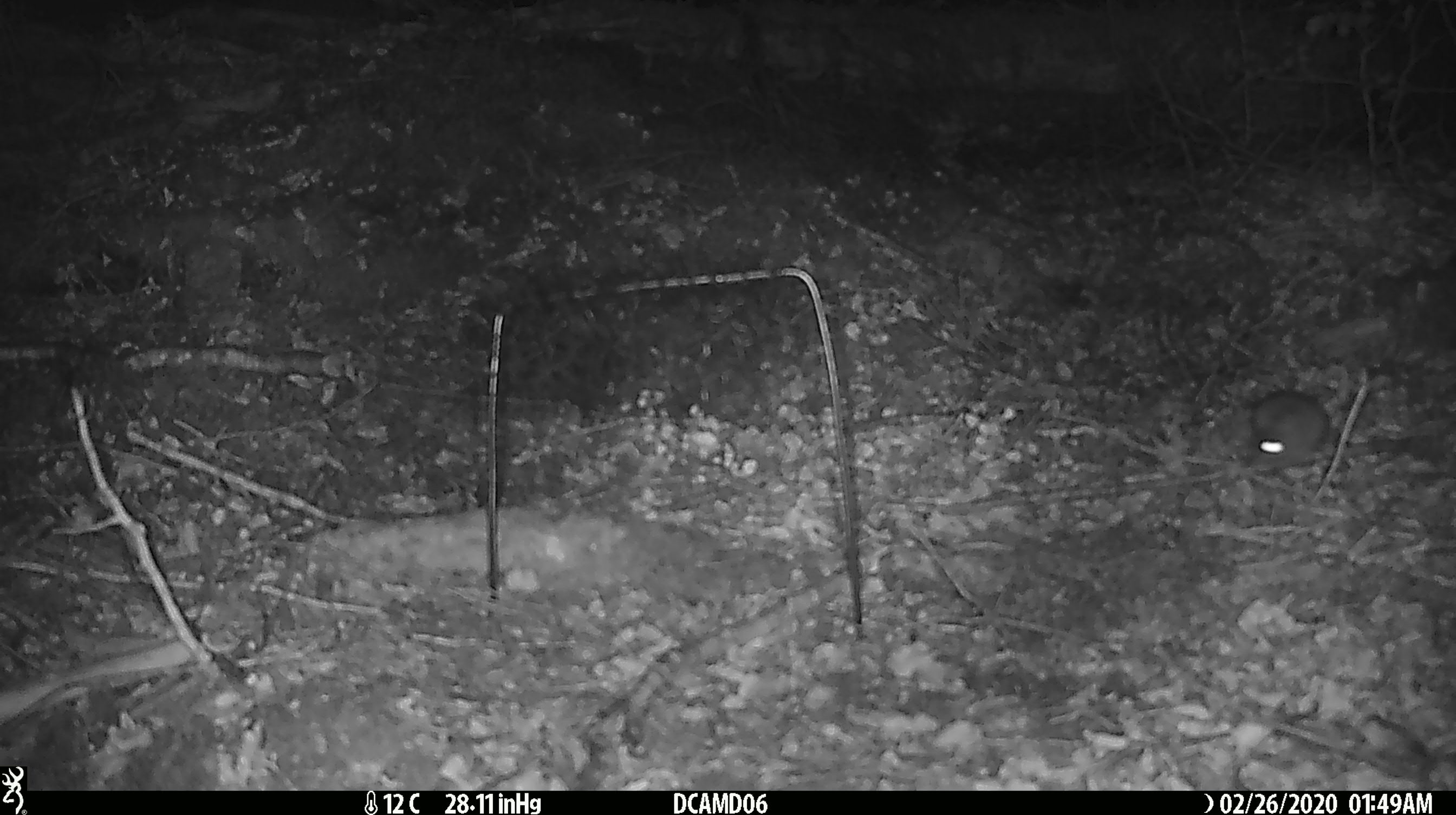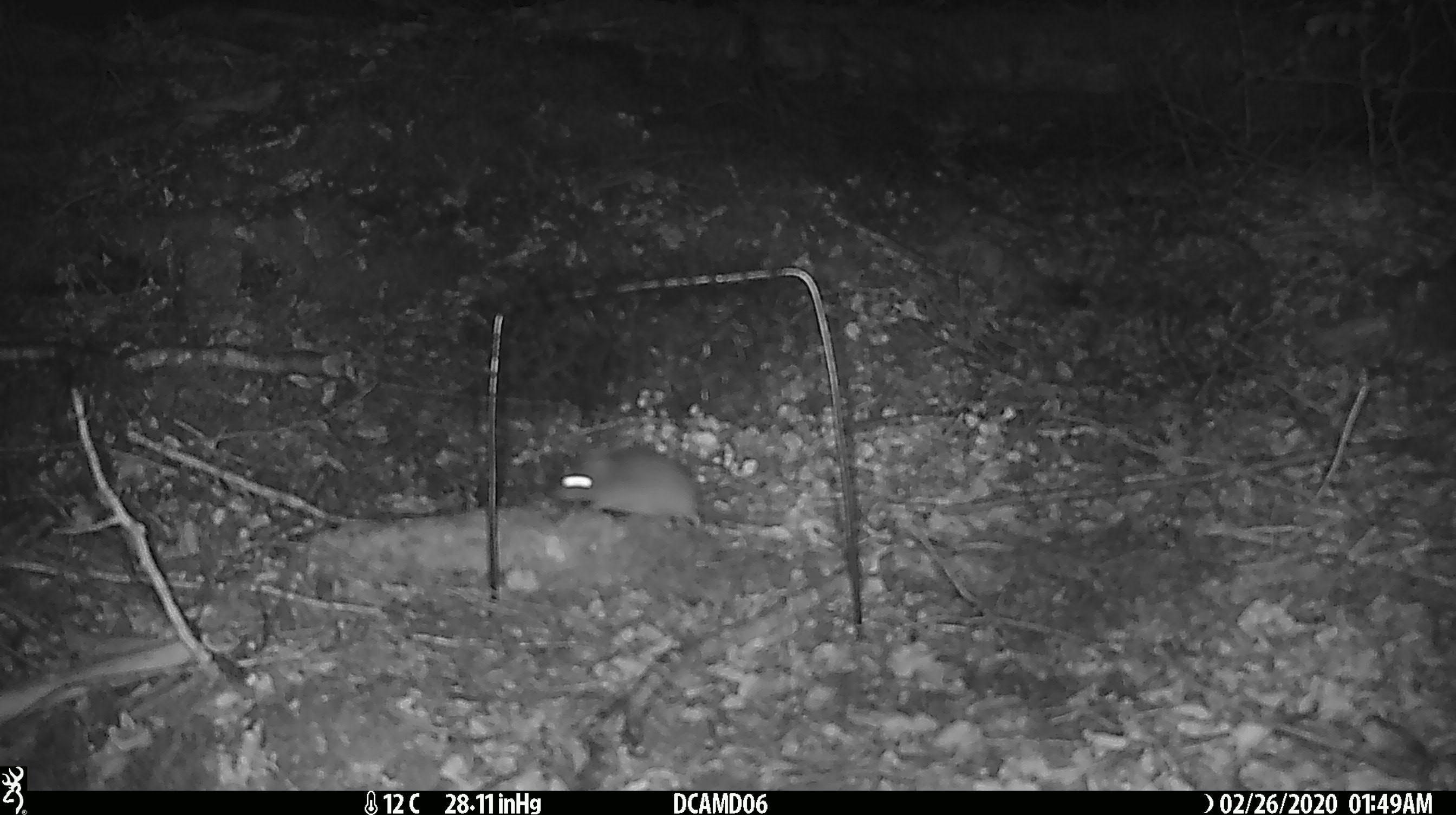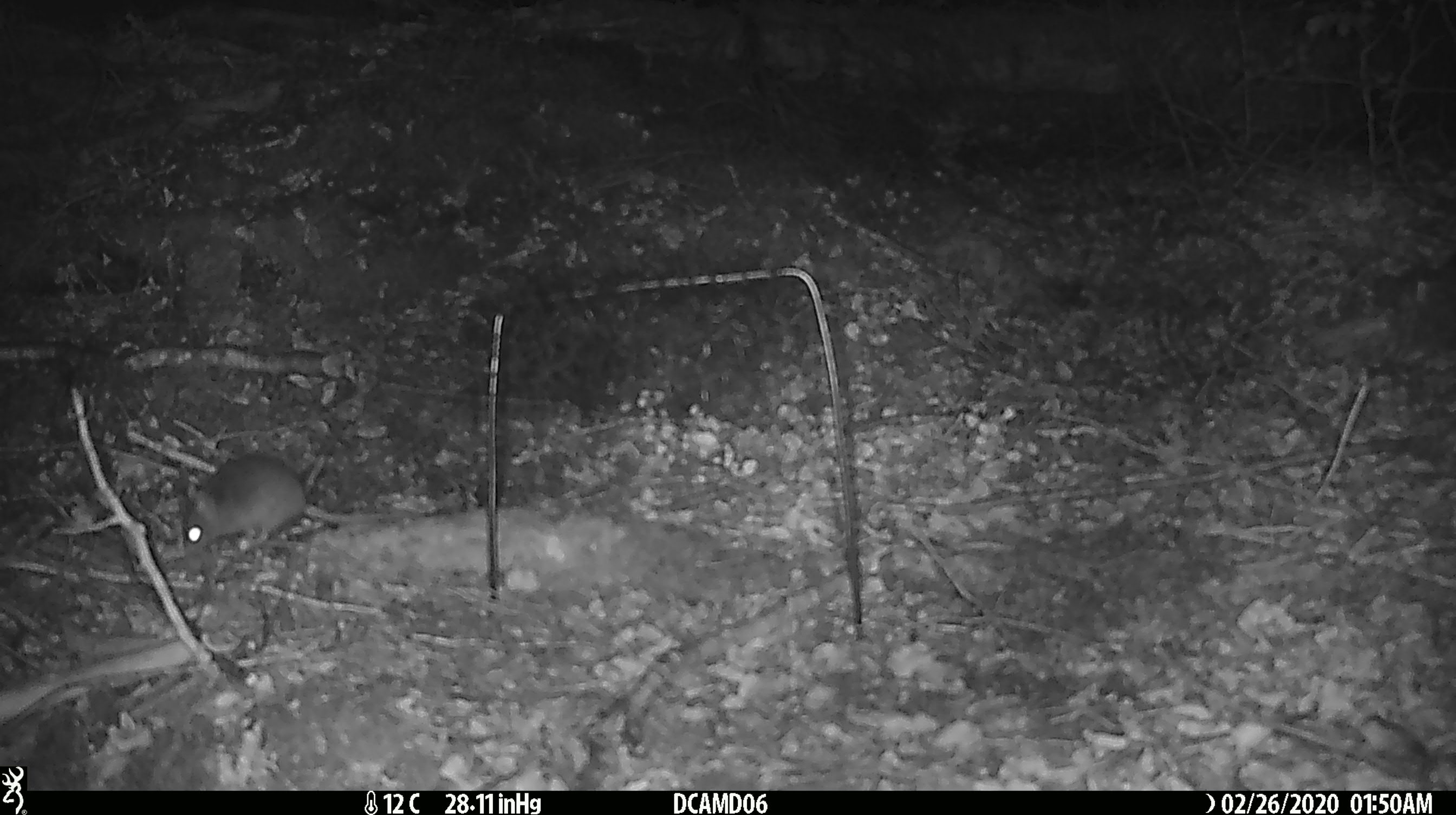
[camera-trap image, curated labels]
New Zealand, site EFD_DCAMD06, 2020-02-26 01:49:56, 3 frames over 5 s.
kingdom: Animalia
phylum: Chordata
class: Mammalia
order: Rodentia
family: Muridae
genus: Mus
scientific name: Mus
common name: mouse